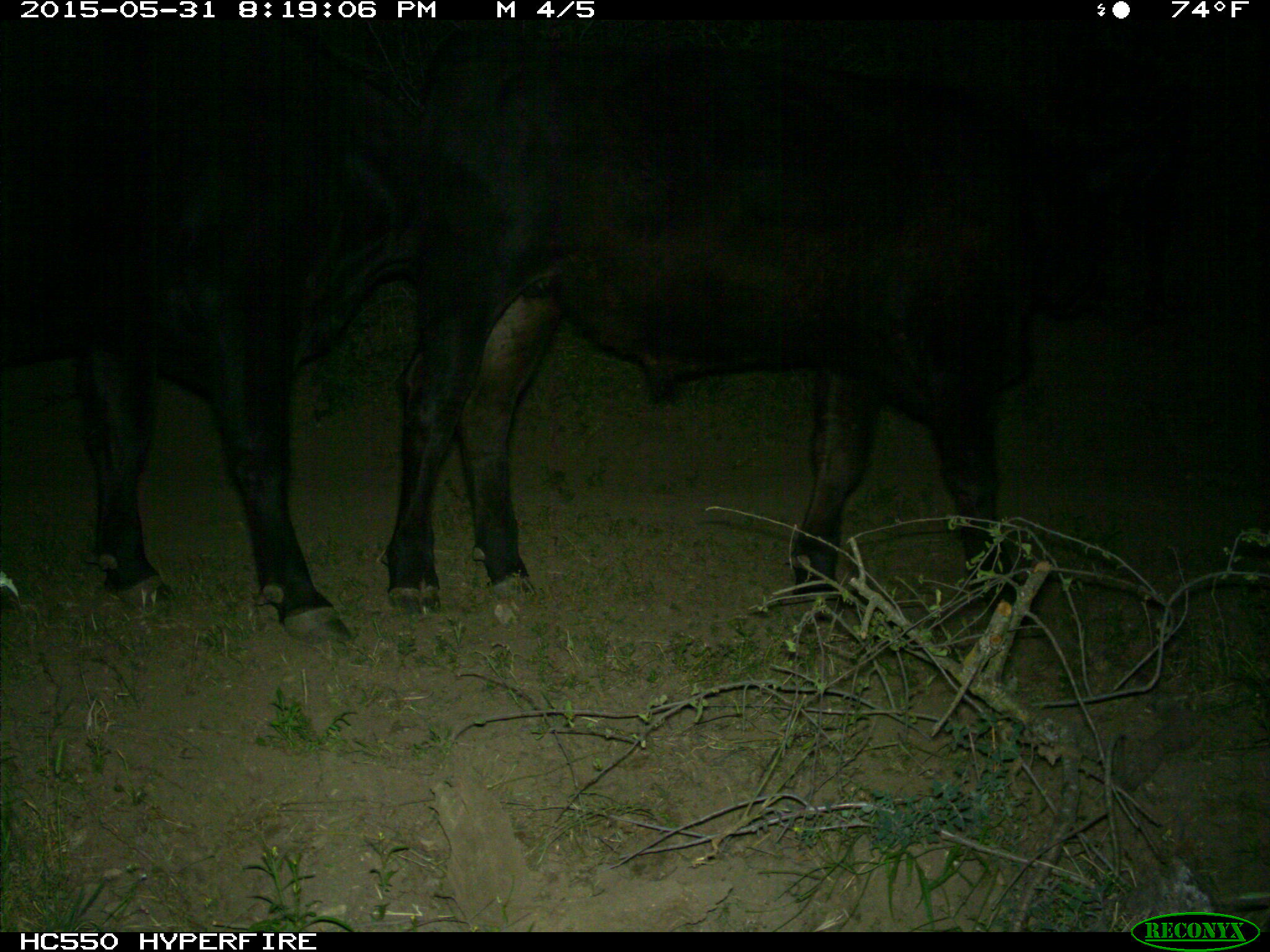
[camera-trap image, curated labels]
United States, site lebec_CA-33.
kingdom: Animalia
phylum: Chordata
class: Mammalia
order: Artiodactyla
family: Bovidae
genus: Bos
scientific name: Bos taurus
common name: domestic cow